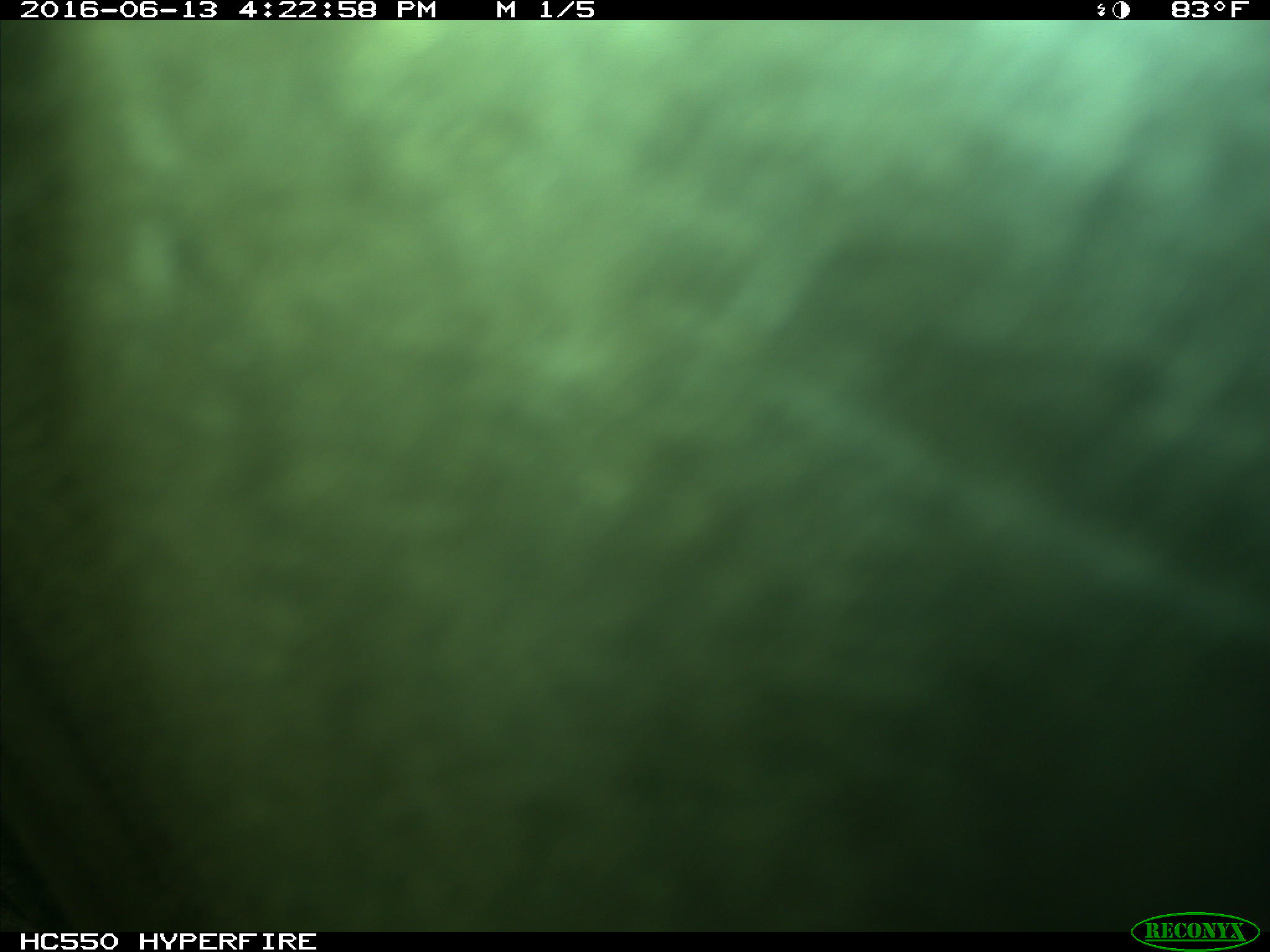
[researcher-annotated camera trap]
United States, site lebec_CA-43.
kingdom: Animalia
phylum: Chordata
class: Mammalia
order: Artiodactyla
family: Bovidae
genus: Bos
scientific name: Bos taurus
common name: domestic cow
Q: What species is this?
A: Bos taurus (domestic cow).